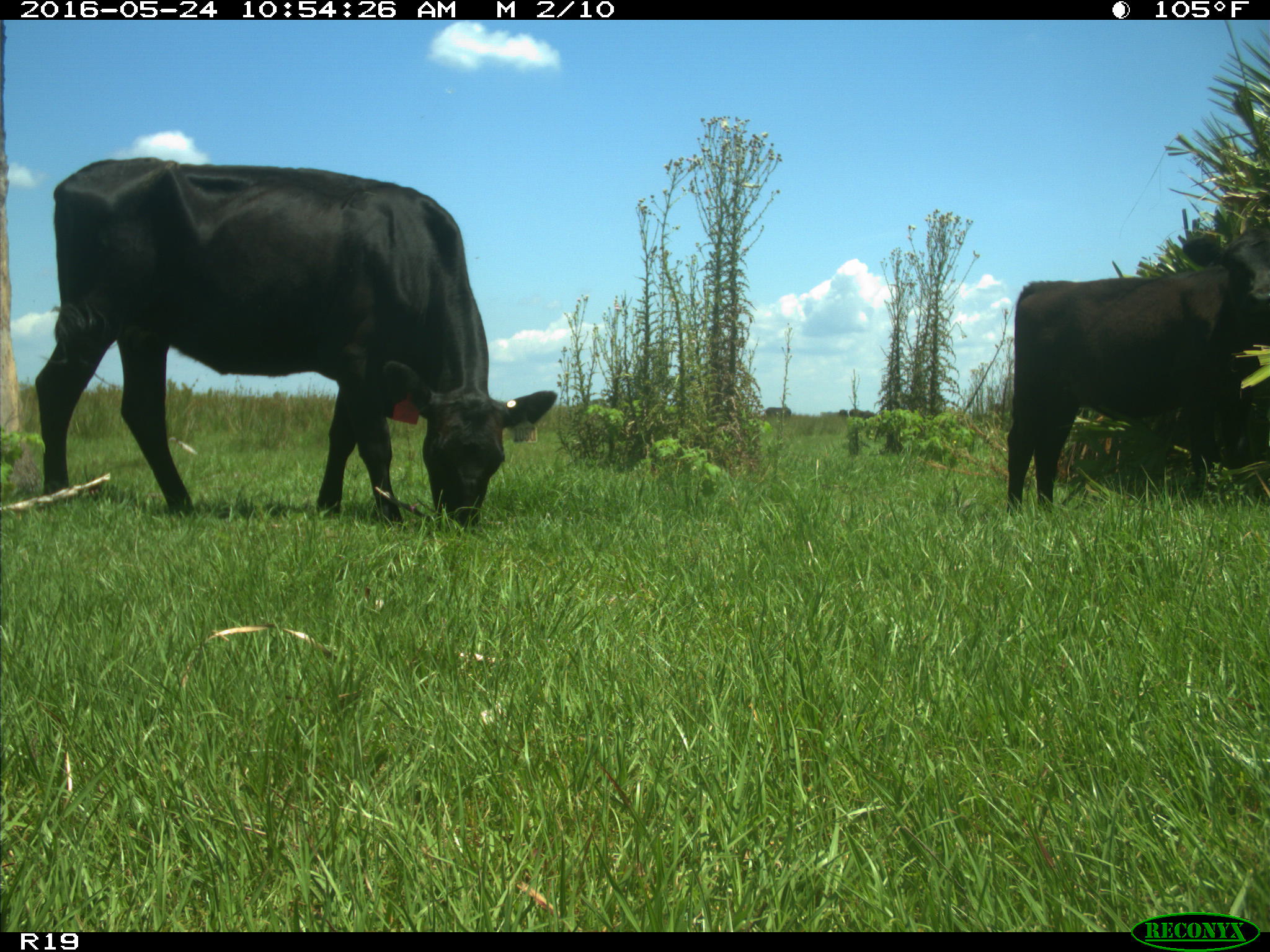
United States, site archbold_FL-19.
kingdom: Animalia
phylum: Chordata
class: Mammalia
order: Artiodactyla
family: Bovidae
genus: Bos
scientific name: Bos taurus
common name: domestic cow